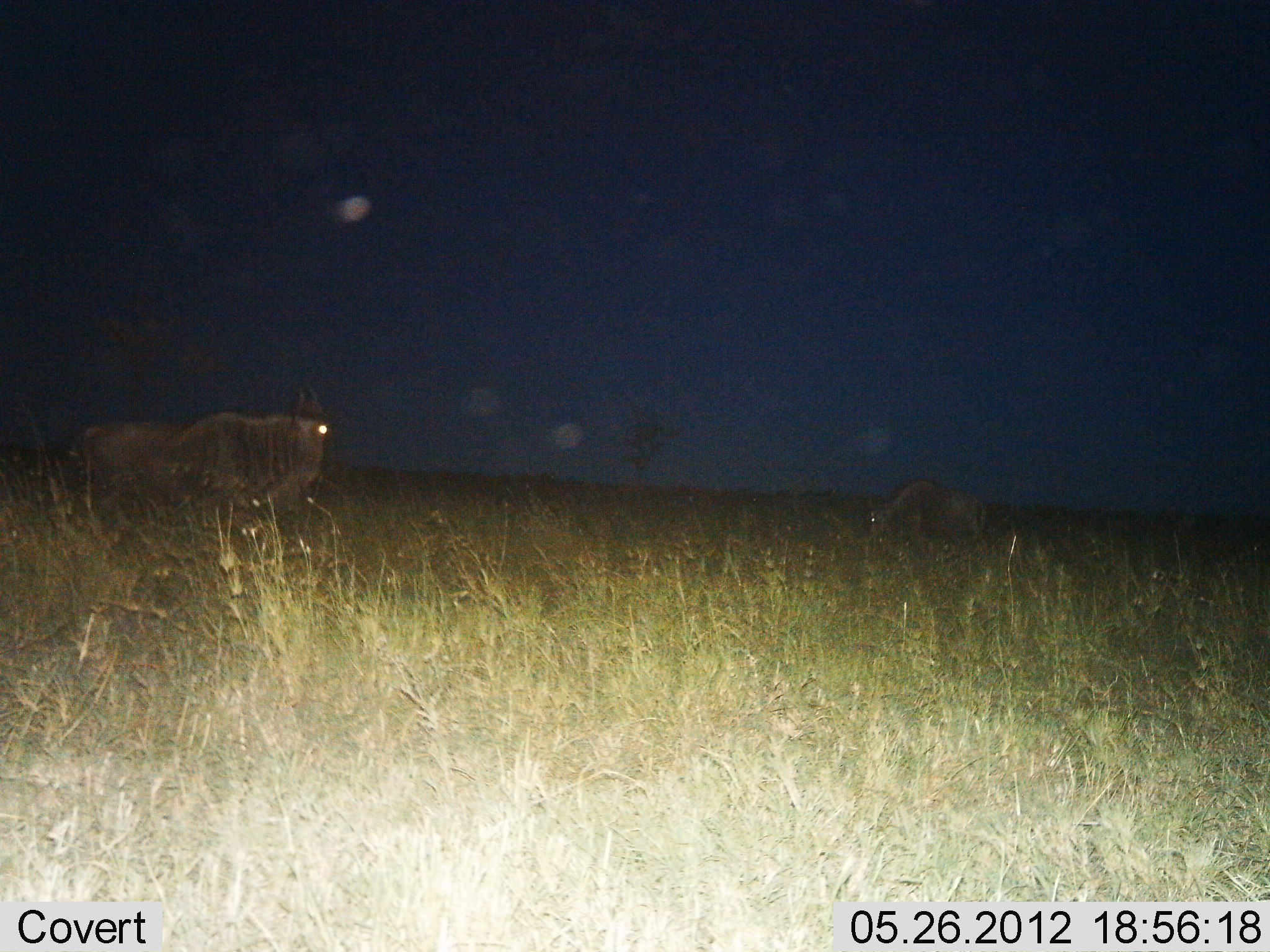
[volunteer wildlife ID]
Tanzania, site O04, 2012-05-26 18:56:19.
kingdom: Animalia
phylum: Chordata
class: Mammalia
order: Artiodactyla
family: Bovidae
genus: Connochaetes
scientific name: Connochaetes taurinus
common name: blue wildebeest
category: wildebeest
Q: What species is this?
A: Wildebeest (blue wildebeest) (Connochaetes taurinus).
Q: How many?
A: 2.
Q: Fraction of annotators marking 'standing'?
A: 90%.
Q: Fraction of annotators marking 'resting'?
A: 0%.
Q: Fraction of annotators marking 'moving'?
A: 0%.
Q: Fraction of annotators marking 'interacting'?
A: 0%.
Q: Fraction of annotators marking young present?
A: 0%.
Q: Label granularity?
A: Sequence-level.